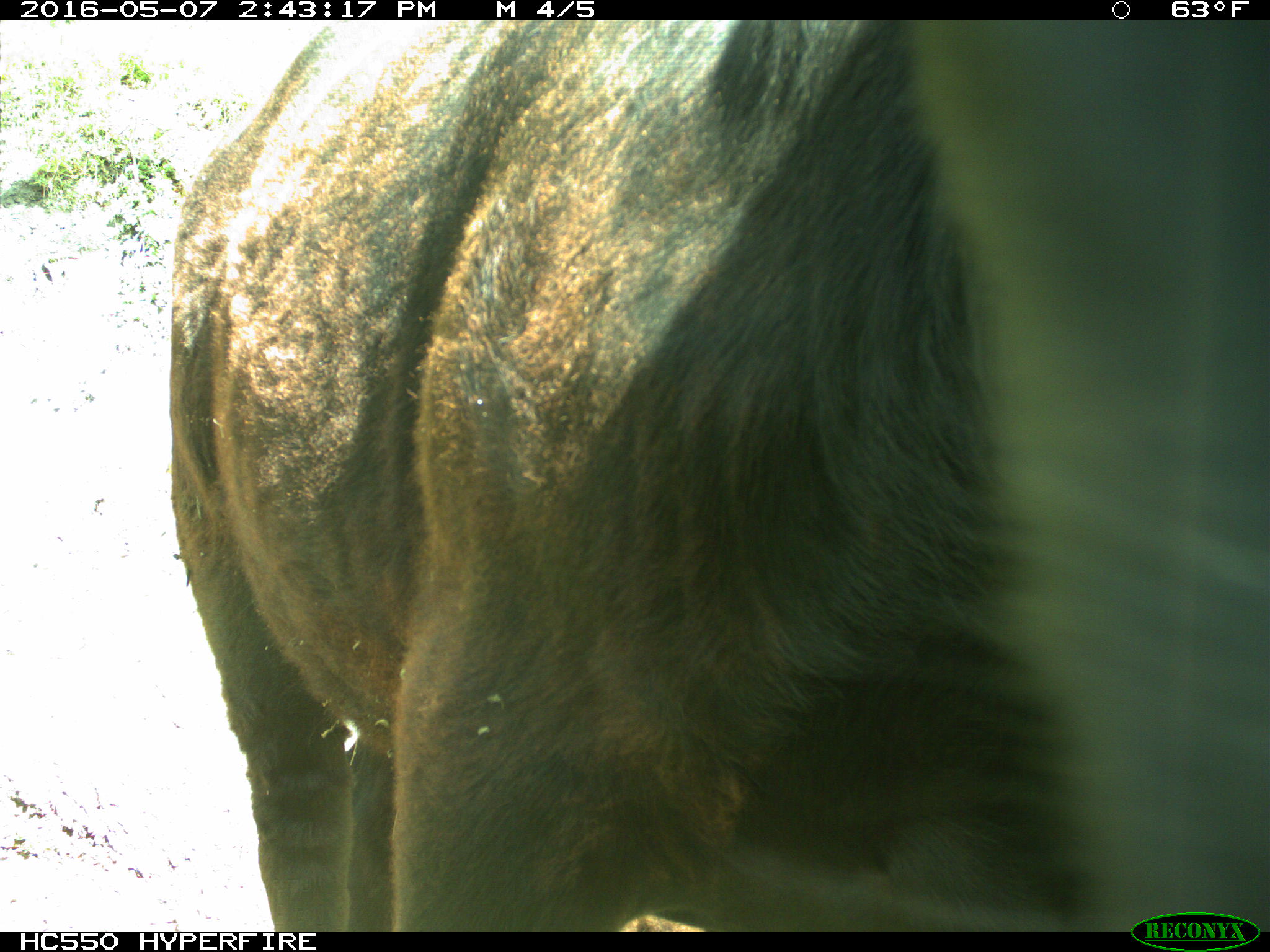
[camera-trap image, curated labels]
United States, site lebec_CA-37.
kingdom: Animalia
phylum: Chordata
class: Mammalia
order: Artiodactyla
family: Bovidae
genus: Bos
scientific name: Bos taurus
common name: domestic cow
Bos taurus (domestic cow).